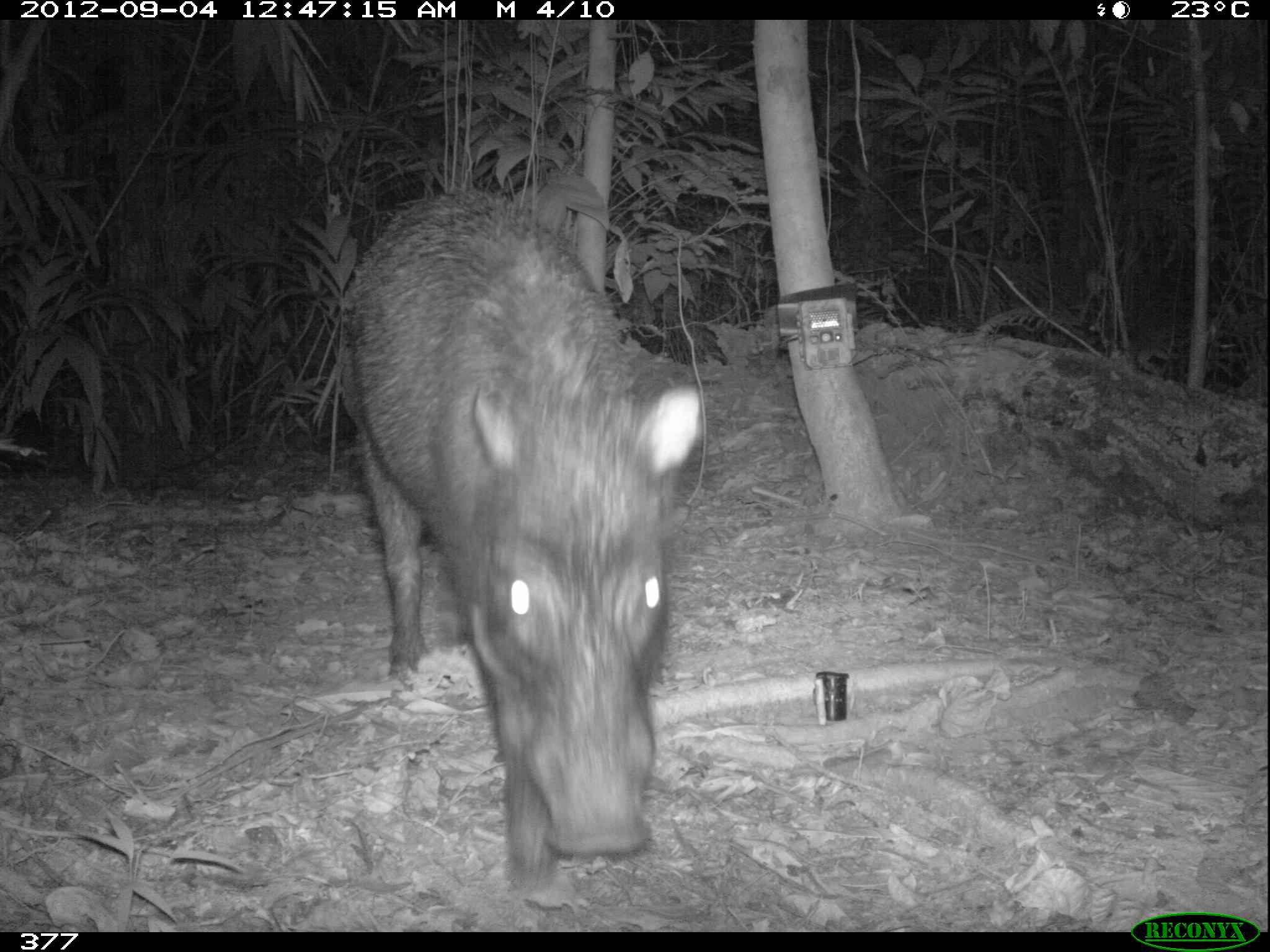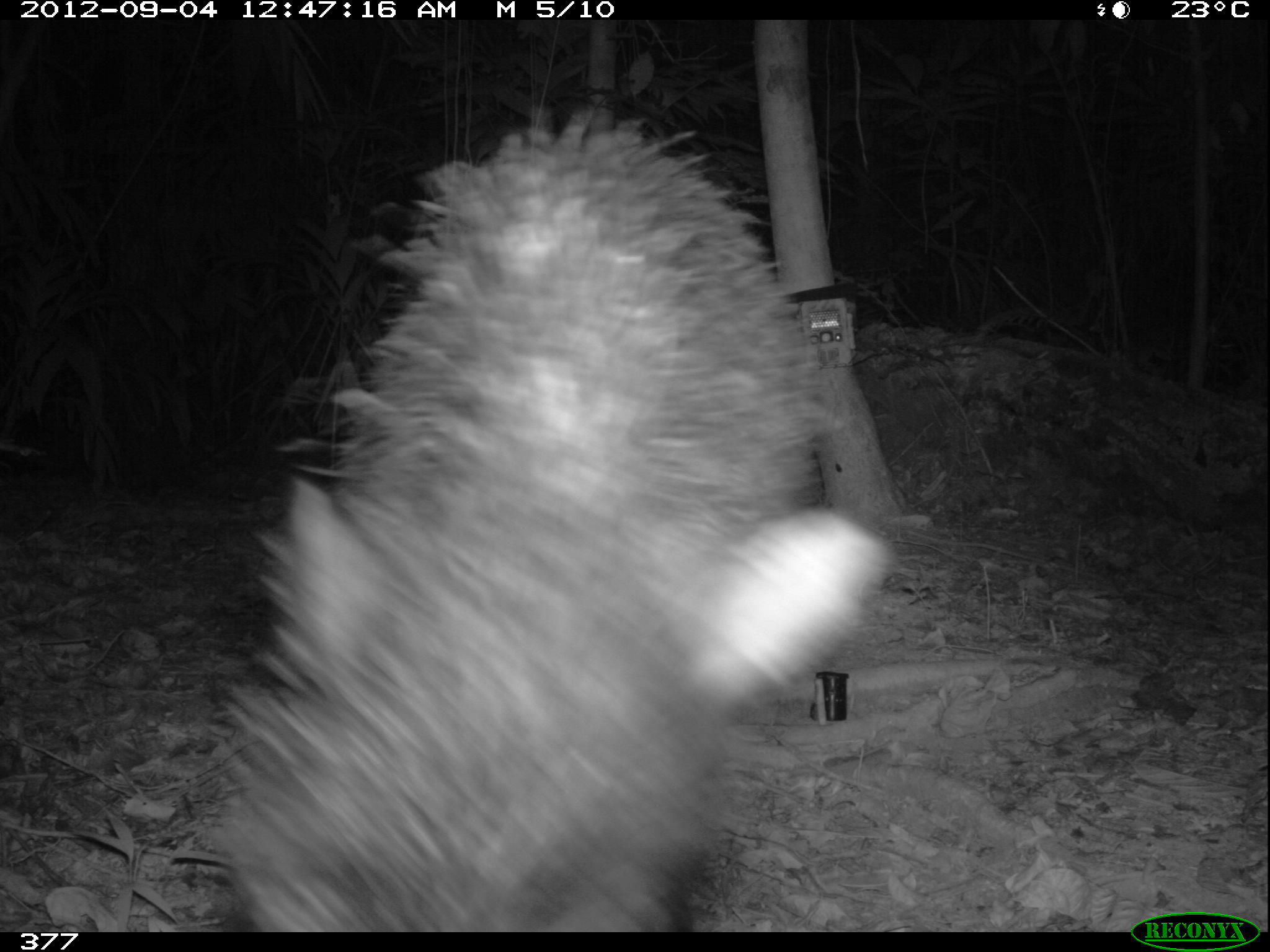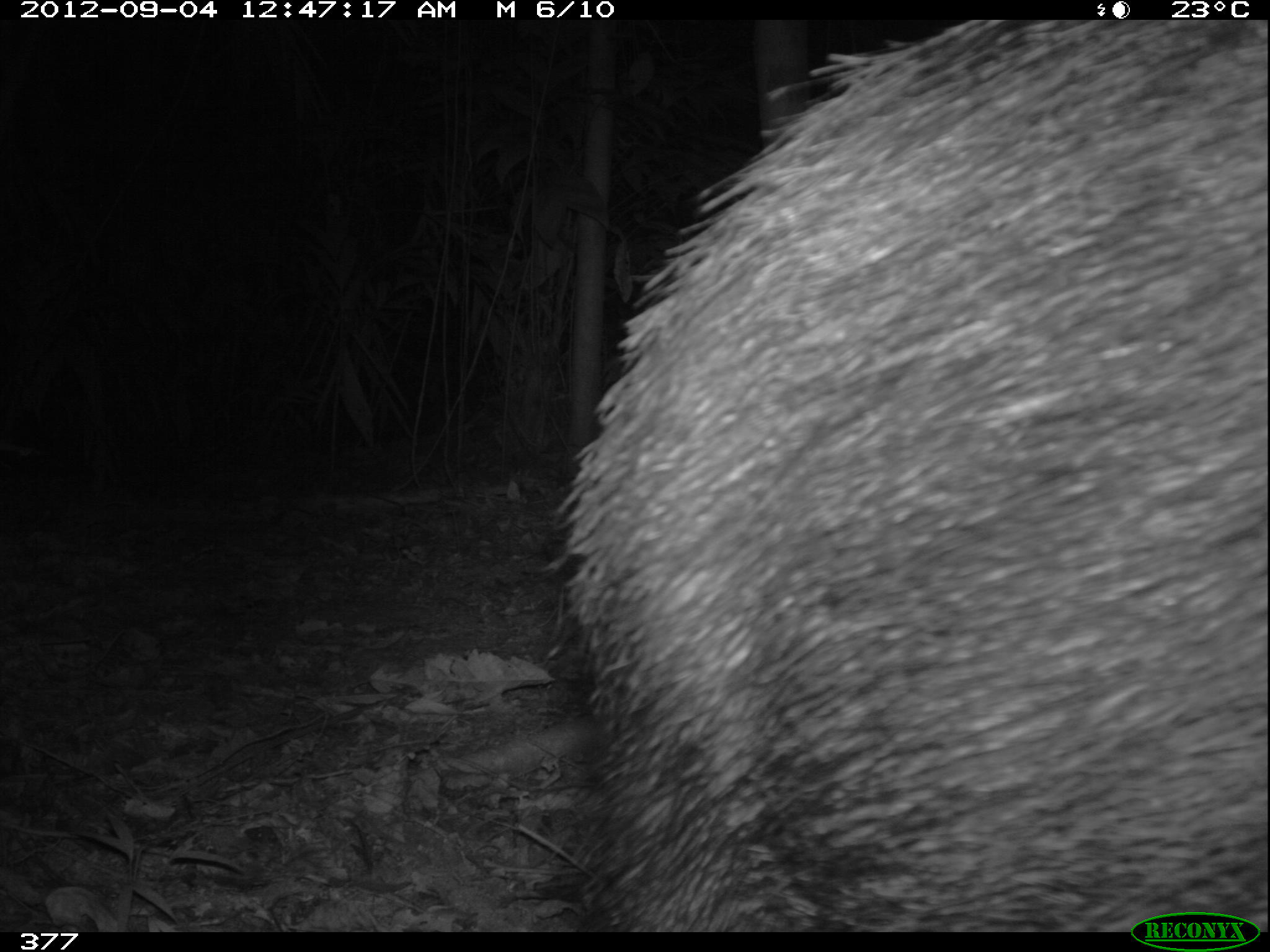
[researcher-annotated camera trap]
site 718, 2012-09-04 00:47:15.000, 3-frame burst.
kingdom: Animalia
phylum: Chordata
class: Mammalia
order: Artiodactyla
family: Tayassuidae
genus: Tayassu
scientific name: Tayassu pecari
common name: white-lipped peccary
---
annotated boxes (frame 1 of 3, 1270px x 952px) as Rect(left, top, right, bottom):
tayassu pecari: Rect(334, 185, 700, 893)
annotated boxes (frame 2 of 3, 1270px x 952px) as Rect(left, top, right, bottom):
tayassu pecari: Rect(211, 110, 897, 930)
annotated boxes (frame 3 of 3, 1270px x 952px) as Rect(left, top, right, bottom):
tayassu pecari: Rect(545, 20, 1263, 930)